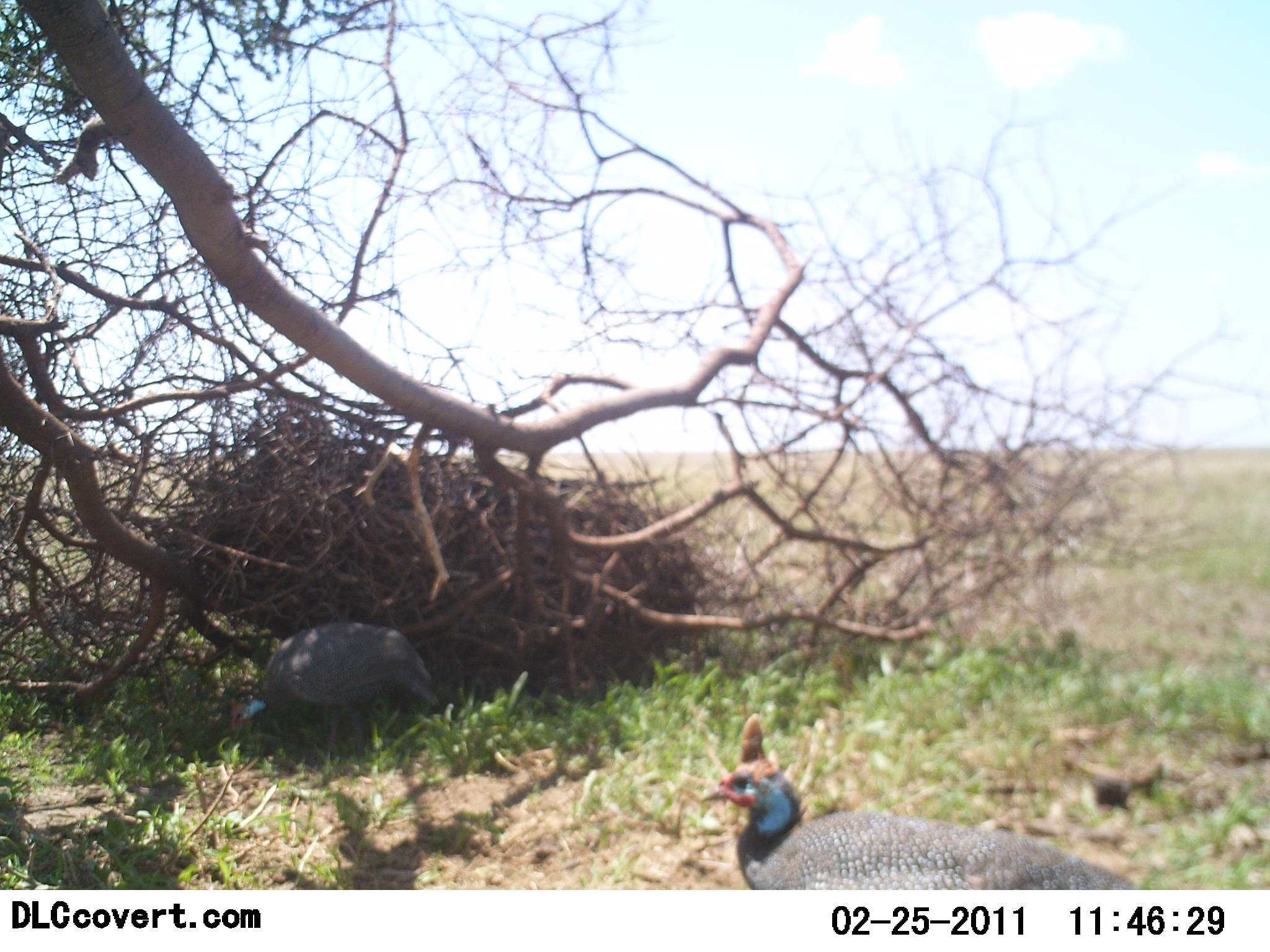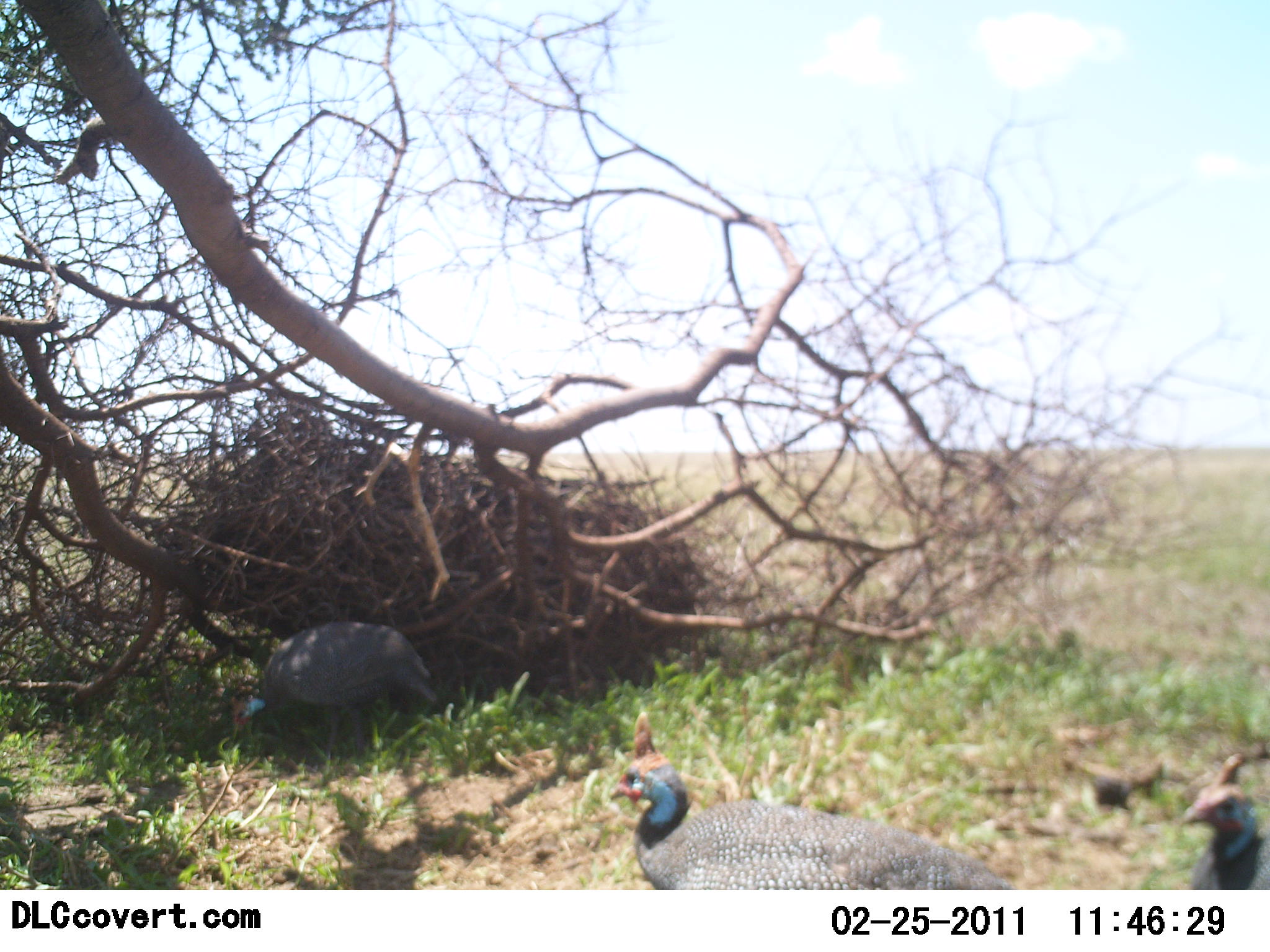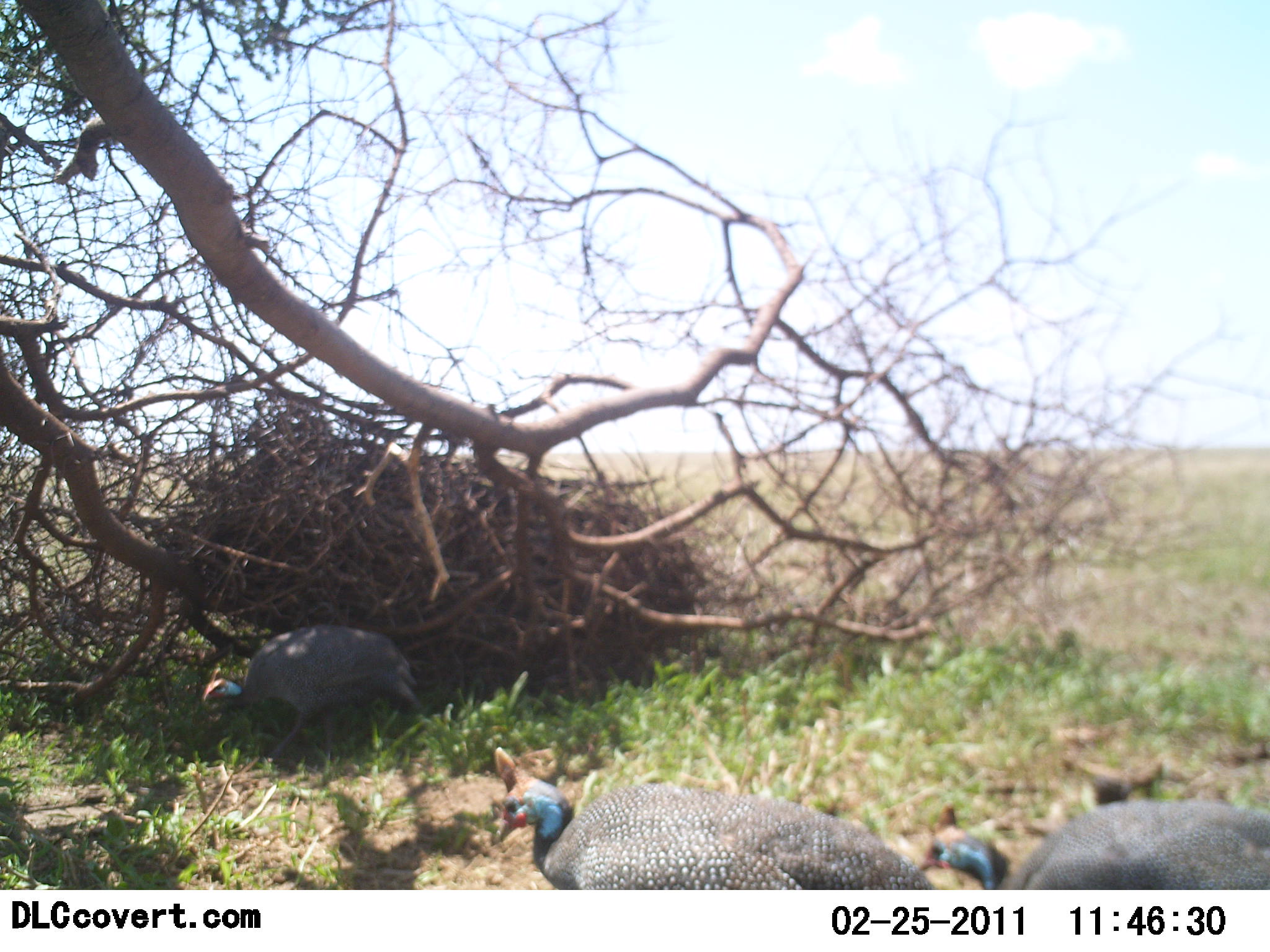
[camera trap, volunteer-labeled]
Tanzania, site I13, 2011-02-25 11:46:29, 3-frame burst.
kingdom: Animalia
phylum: Chordata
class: Aves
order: Galliformes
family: Numididae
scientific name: Numididae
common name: guinea fowl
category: guineafowl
Guineafowl (guinea fowl) (Numididae), count 3. Behavior (volunteer vote fractions): standing 21%, resting 0%, moving 79%, interacting 0%. Young present (vote fraction): 0%. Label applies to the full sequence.